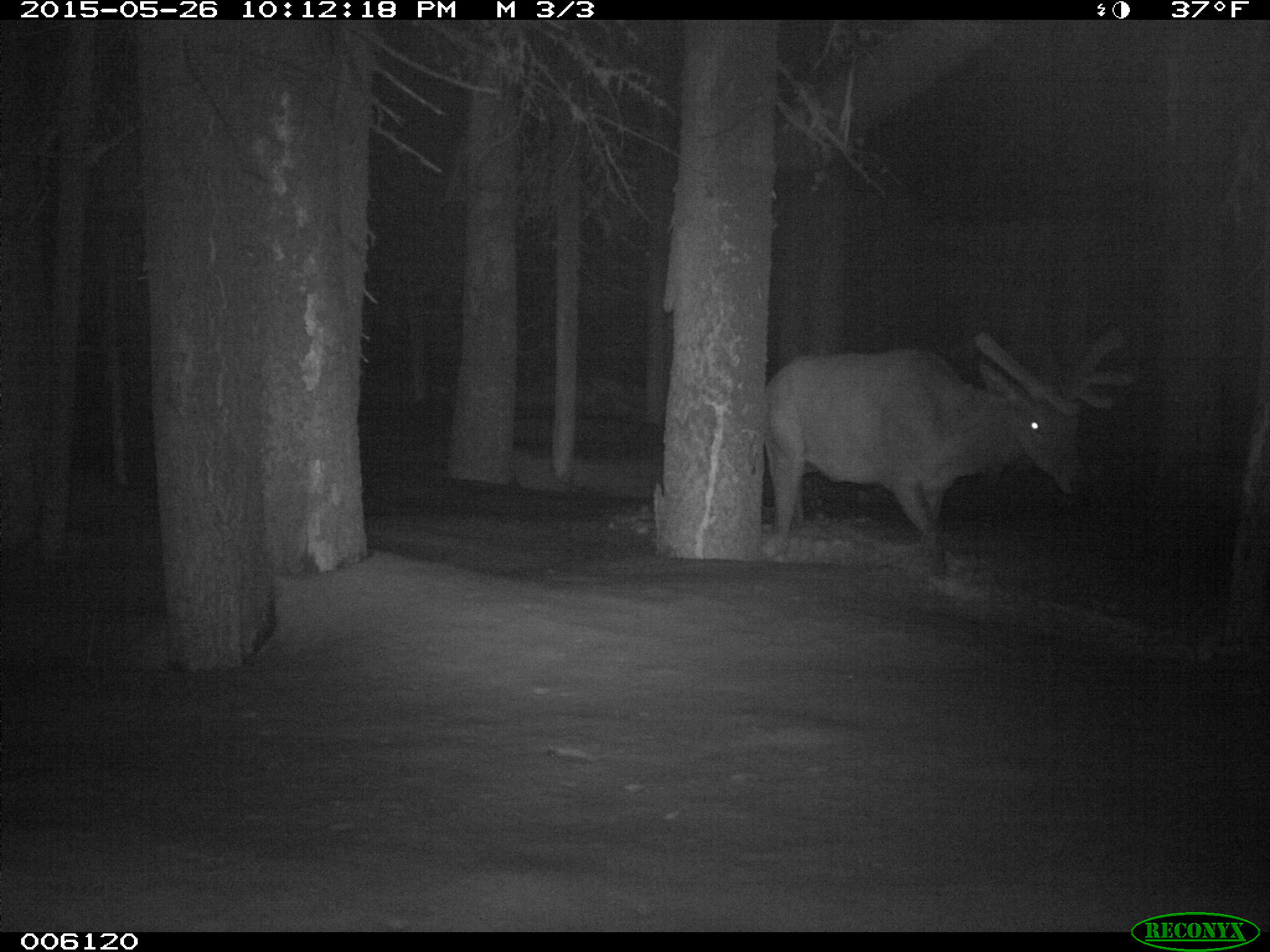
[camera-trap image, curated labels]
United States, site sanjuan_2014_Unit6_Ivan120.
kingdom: Animalia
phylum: Chordata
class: Mammalia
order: Artiodactyla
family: Cervidae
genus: Cervus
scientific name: Cervus elaphus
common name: red deer